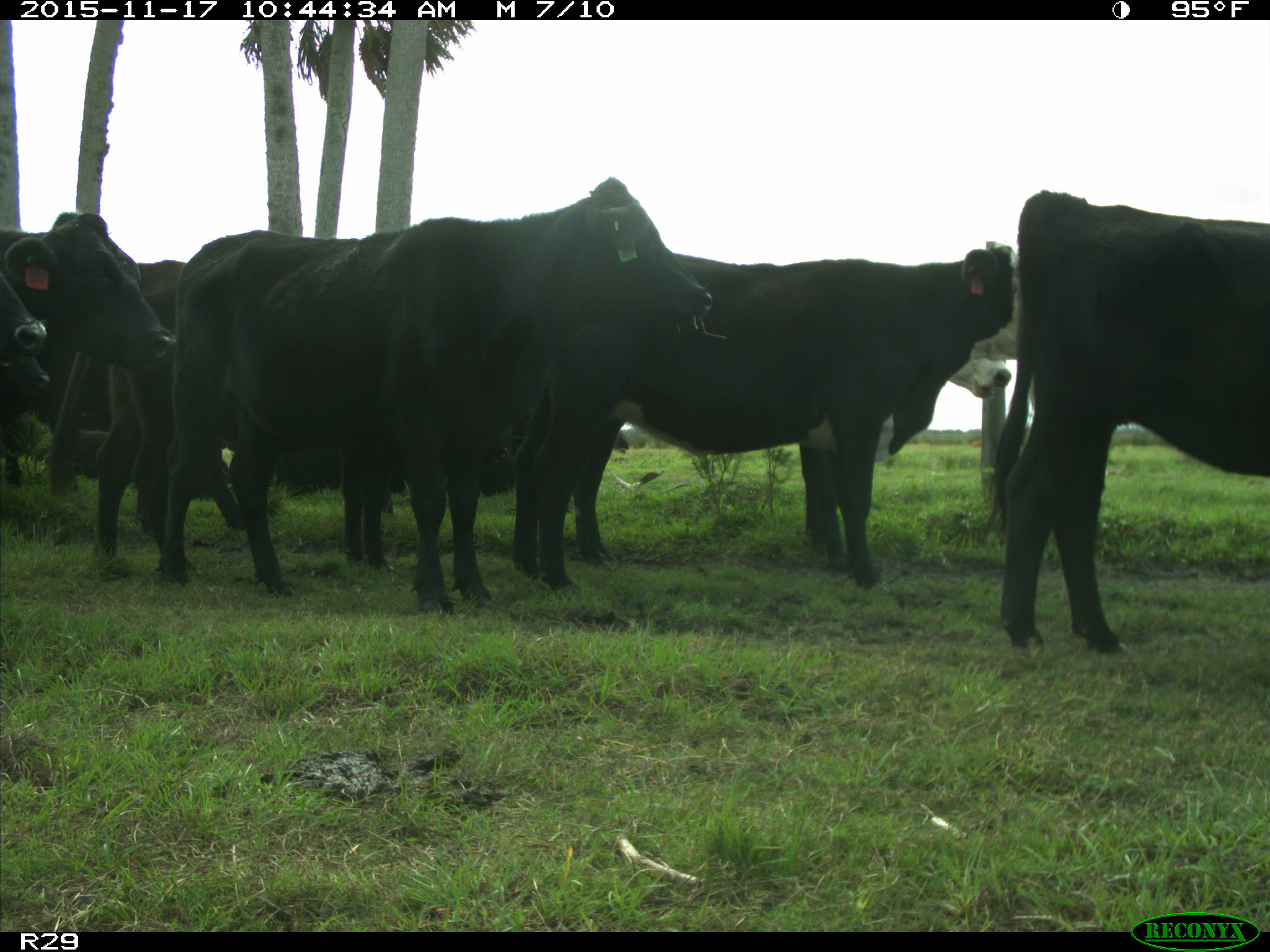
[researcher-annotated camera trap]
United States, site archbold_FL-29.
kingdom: Animalia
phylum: Chordata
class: Mammalia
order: Artiodactyla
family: Bovidae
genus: Bos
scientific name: Bos taurus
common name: domestic cow